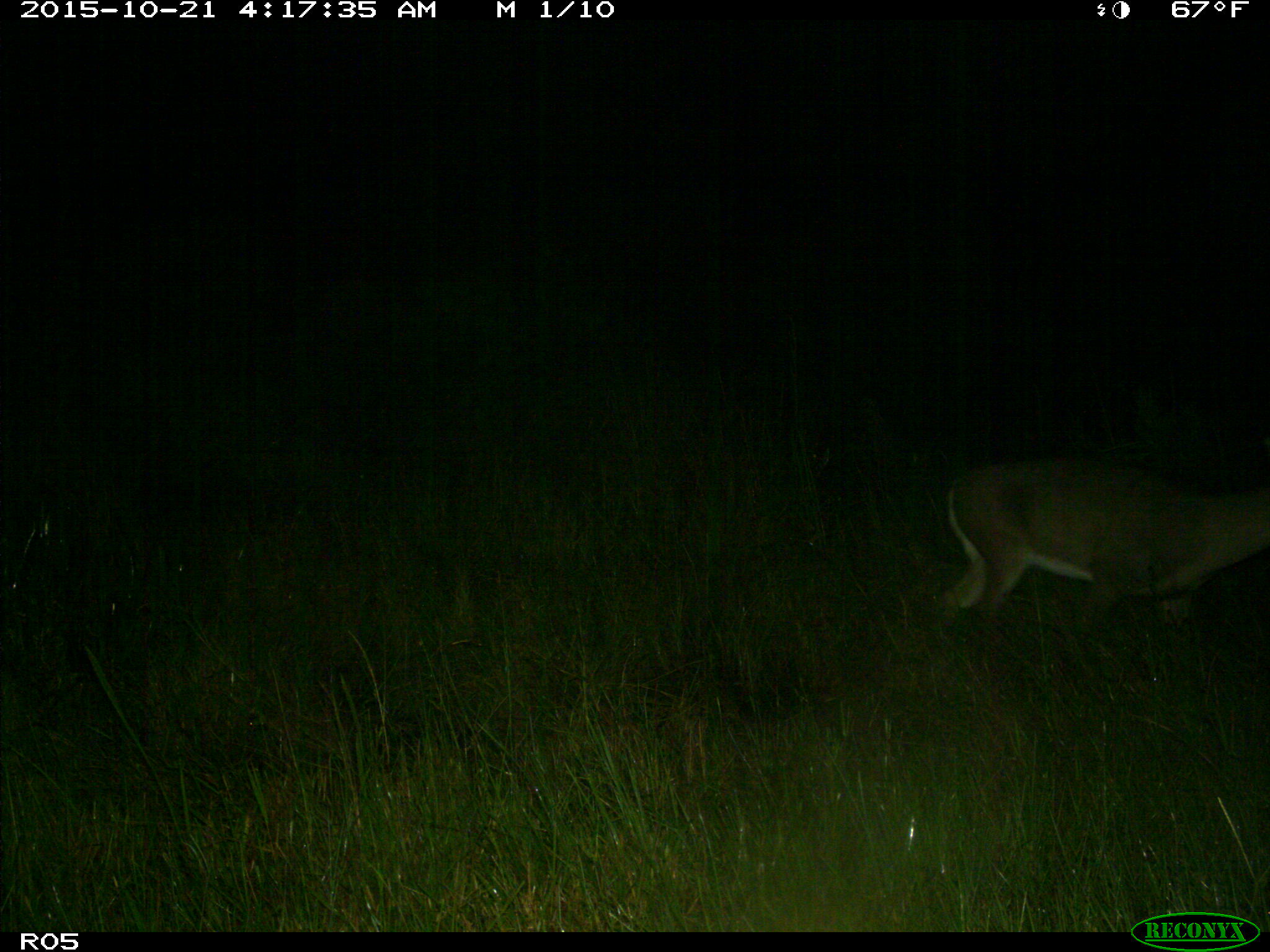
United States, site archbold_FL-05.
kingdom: Animalia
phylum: Chordata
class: Mammalia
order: Artiodactyla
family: Cervidae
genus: Odocoileus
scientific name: Odocoileus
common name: deer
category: unidentified deer